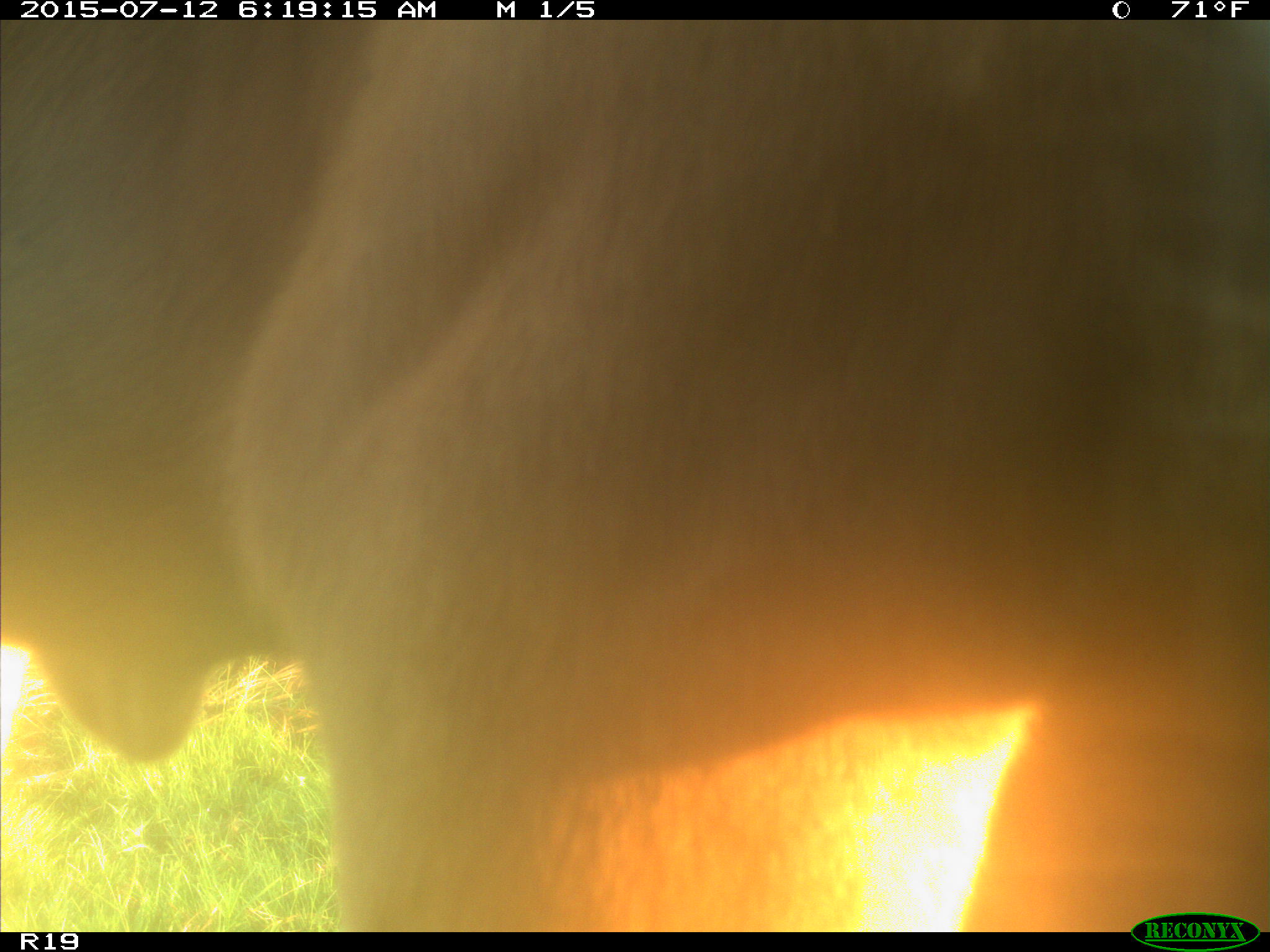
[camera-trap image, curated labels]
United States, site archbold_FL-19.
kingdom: Animalia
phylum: Chordata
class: Mammalia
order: Artiodactyla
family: Bovidae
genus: Bos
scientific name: Bos taurus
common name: domestic cow